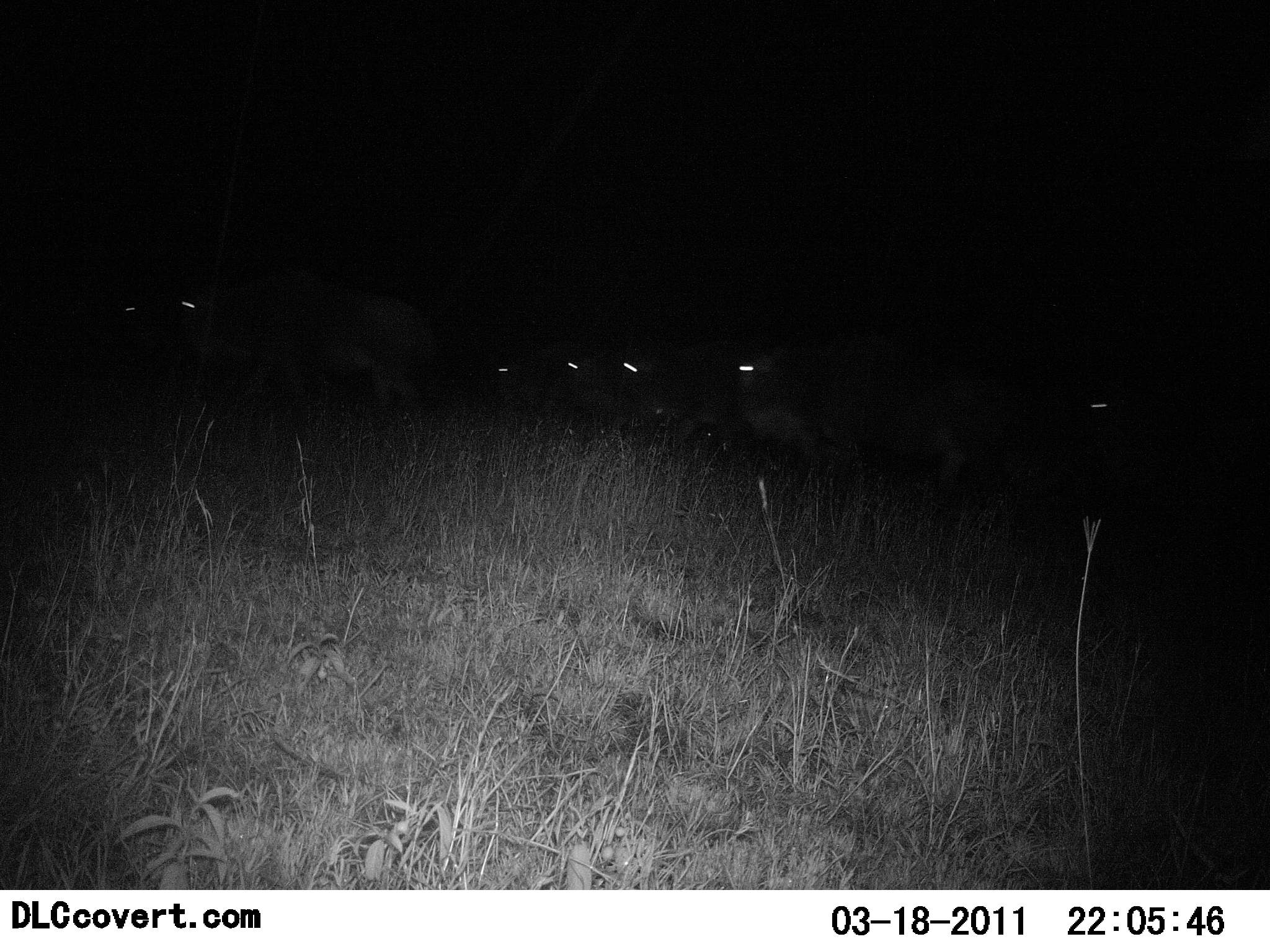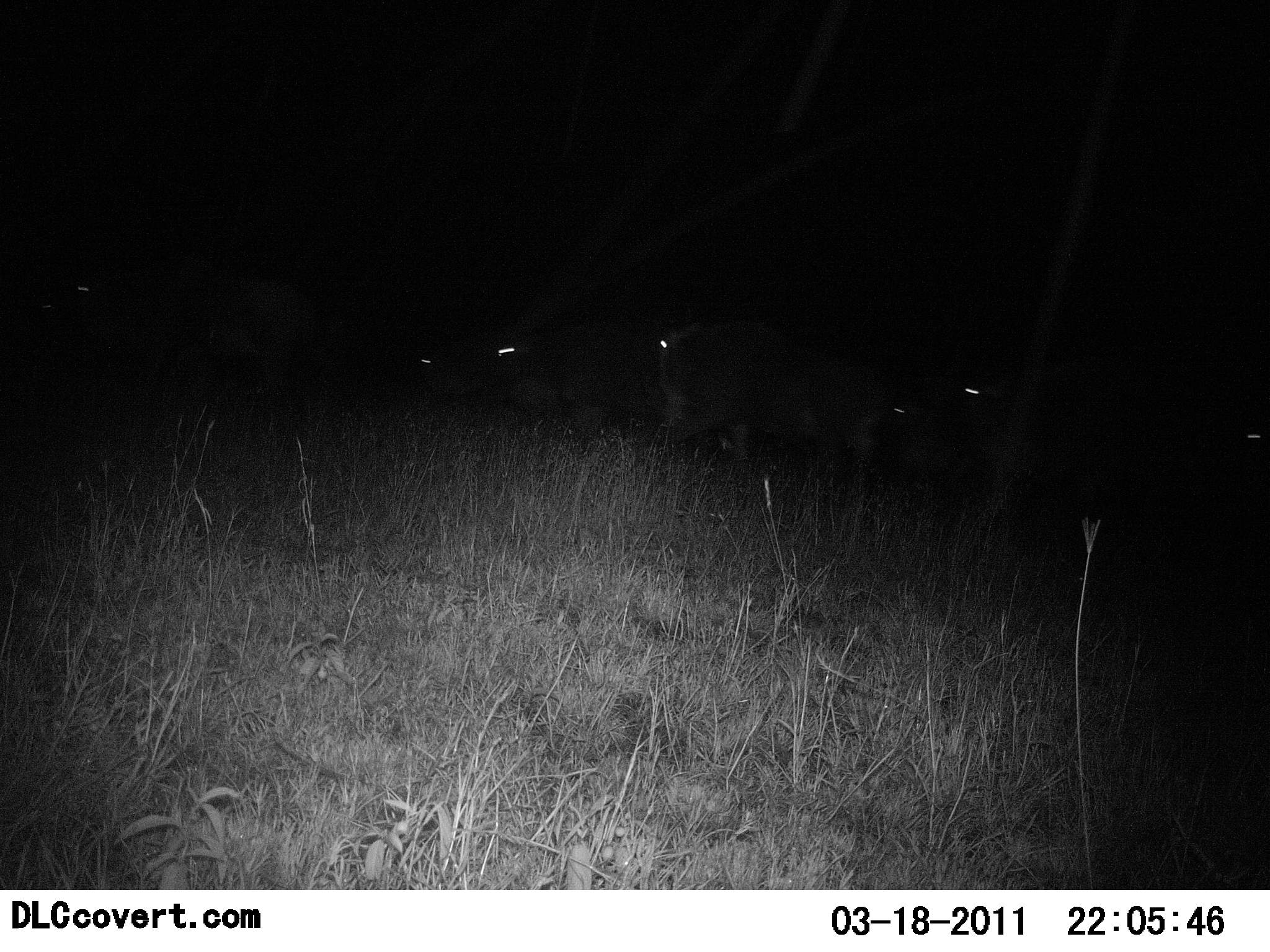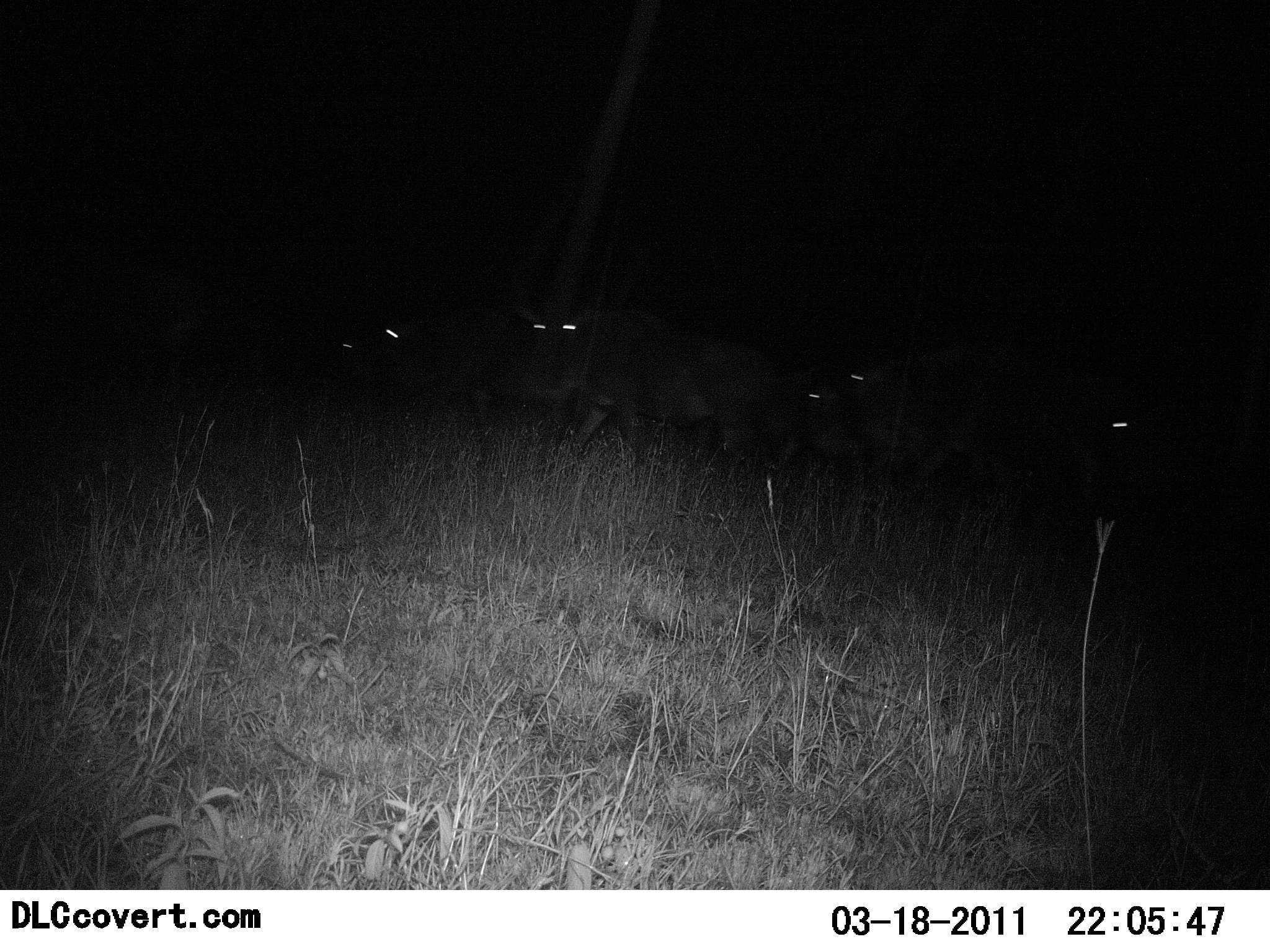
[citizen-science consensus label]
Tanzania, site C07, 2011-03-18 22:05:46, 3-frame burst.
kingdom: Animalia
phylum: Chordata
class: Mammalia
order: Artiodactyla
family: Bovidae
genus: Connochaetes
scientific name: Connochaetes taurinus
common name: blue wildebeest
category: wildebeest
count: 7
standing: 0%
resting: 0%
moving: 100%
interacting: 0%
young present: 0%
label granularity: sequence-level